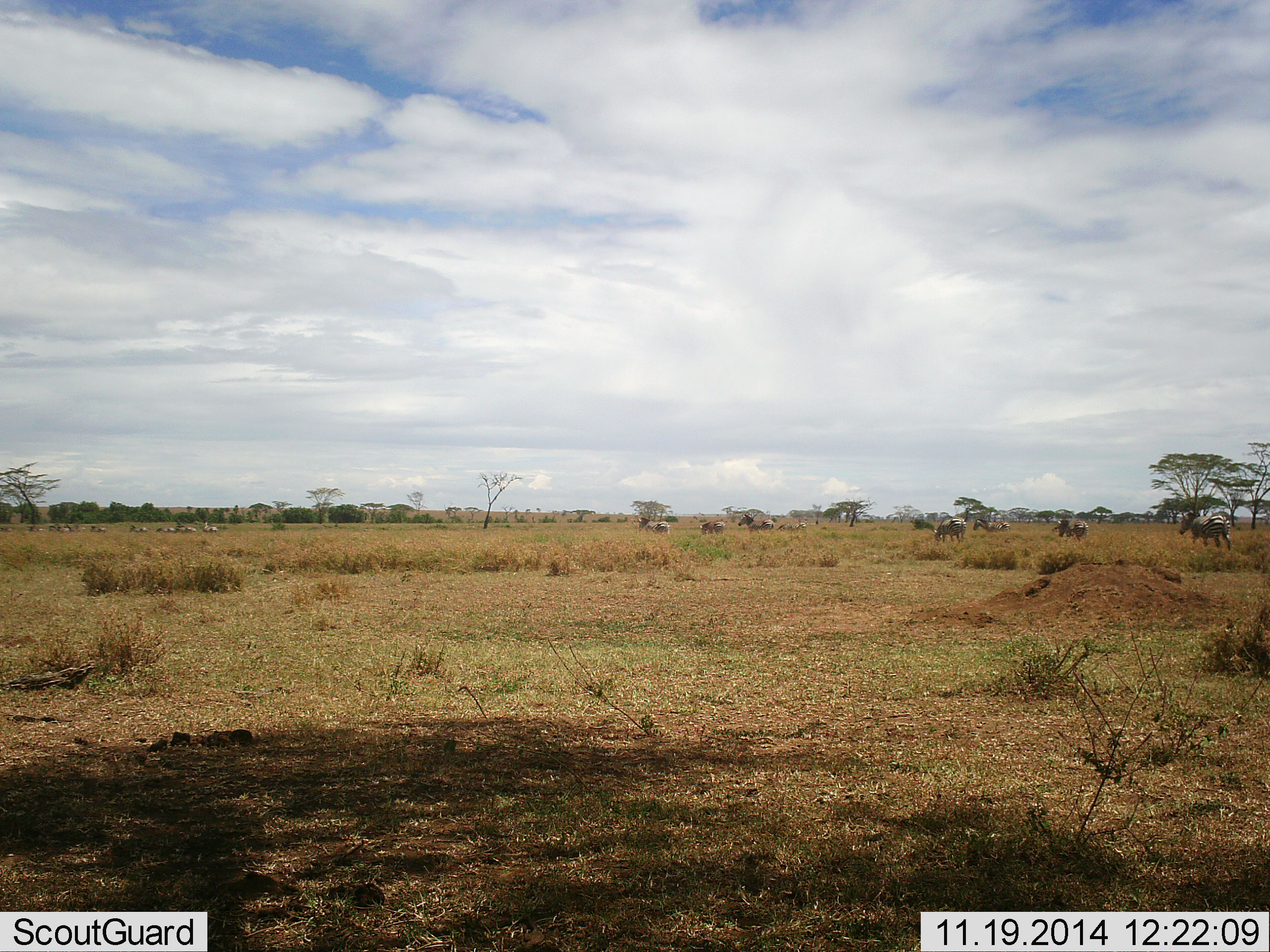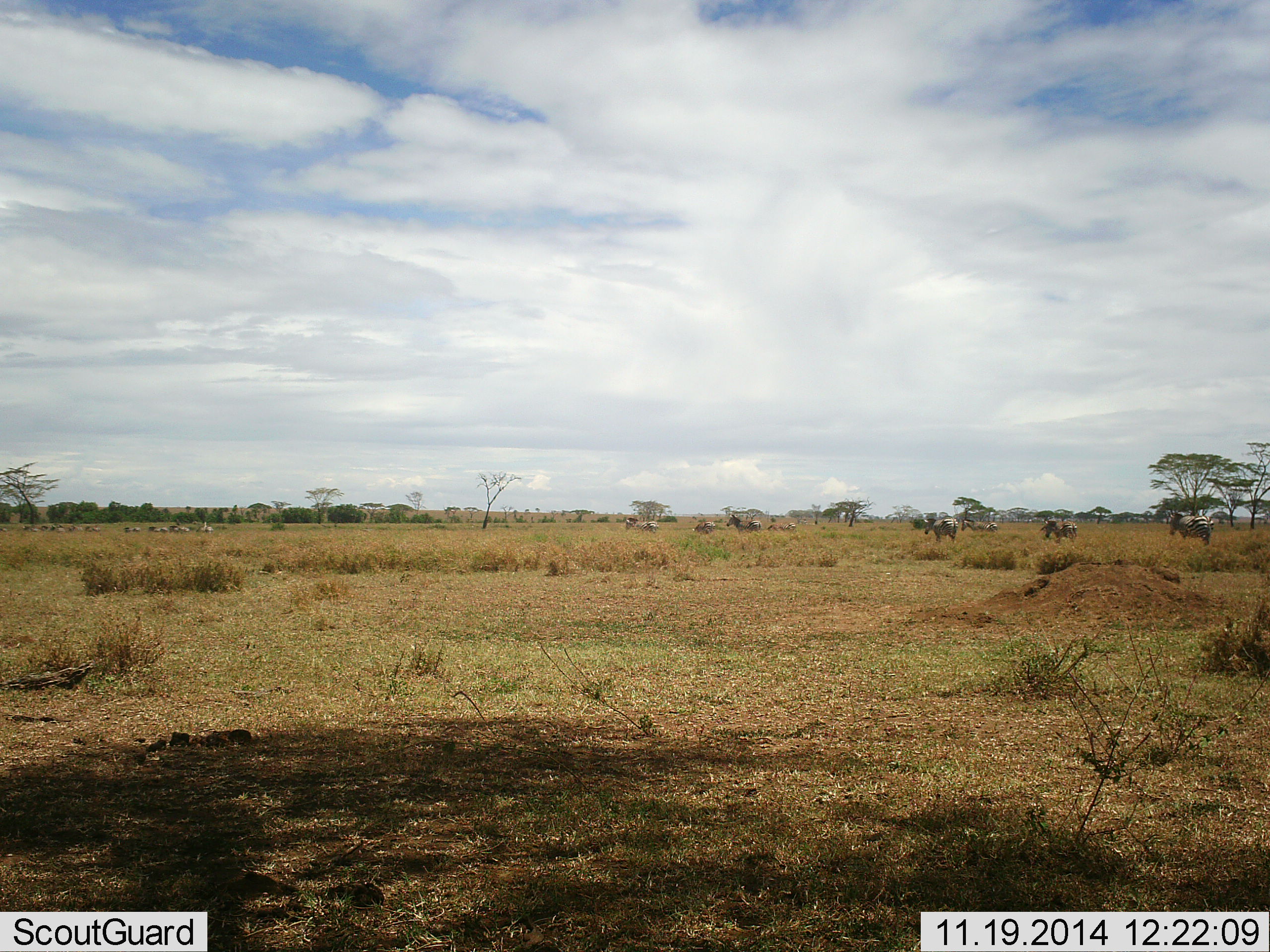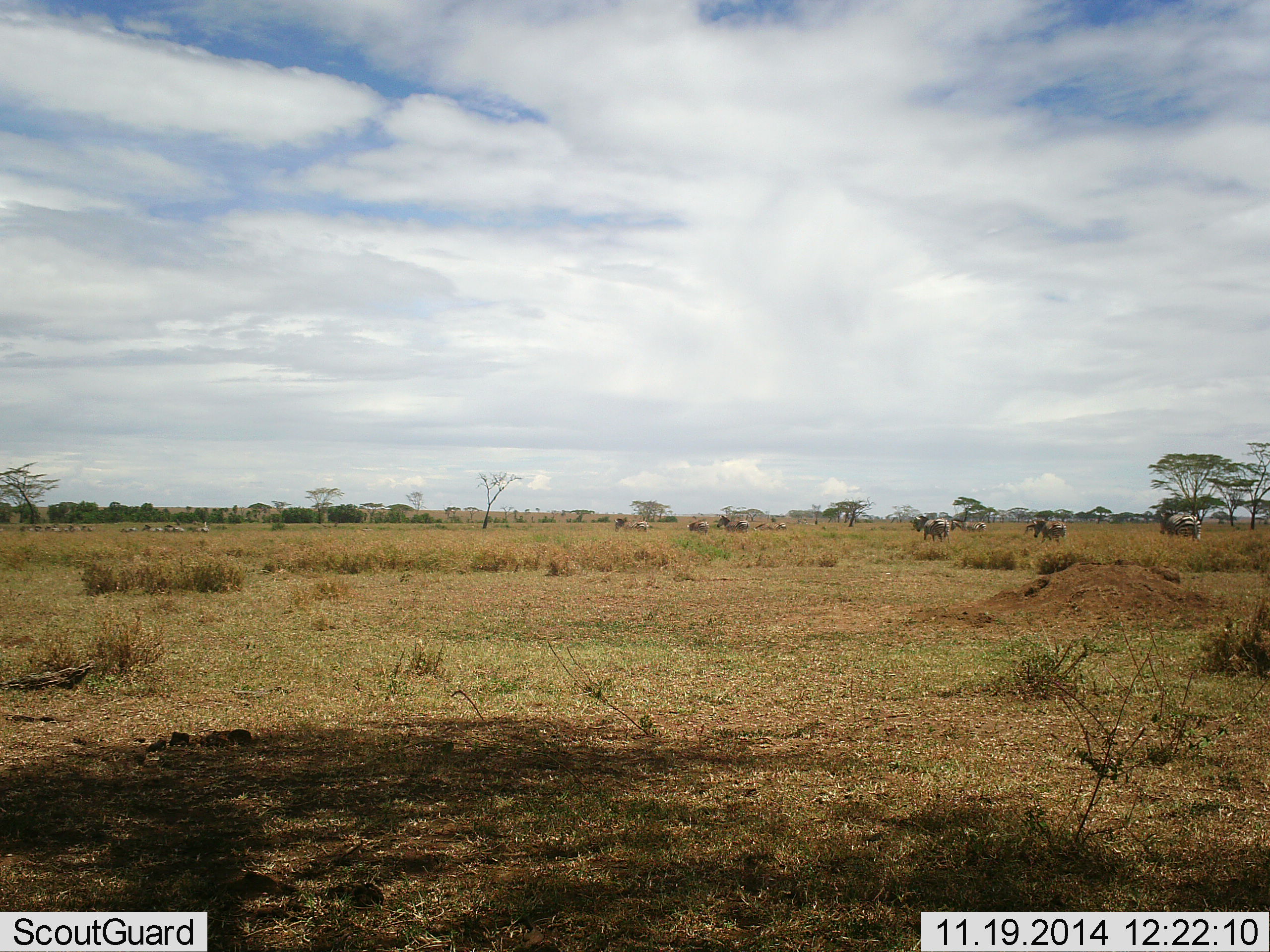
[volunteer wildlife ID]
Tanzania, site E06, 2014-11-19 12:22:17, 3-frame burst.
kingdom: Animalia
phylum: Chordata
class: Mammalia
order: Perissodactyla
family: Equidae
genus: Equus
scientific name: Equus quagga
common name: plains zebra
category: zebra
Zebra (plains zebra) (Equus quagga), count 11-50. Behavior (volunteer vote fractions): standing 27%, resting 0%, moving 91%, interacting 0%. Young present (vote fraction): 0%. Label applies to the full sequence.